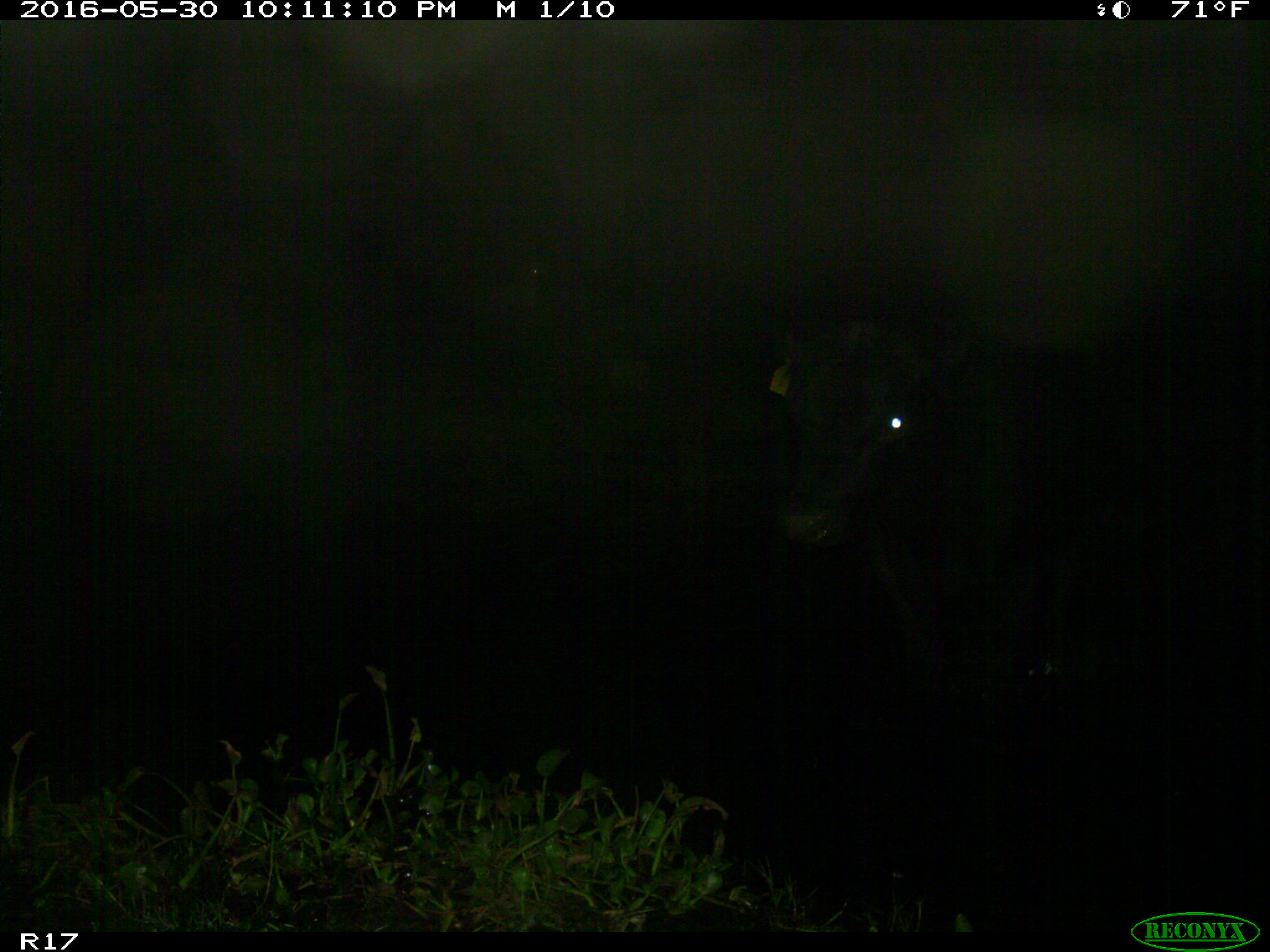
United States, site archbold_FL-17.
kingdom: Animalia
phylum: Chordata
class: Mammalia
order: Artiodactyla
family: Bovidae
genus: Bos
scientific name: Bos taurus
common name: domestic cow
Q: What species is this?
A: Bos taurus (domestic cow).